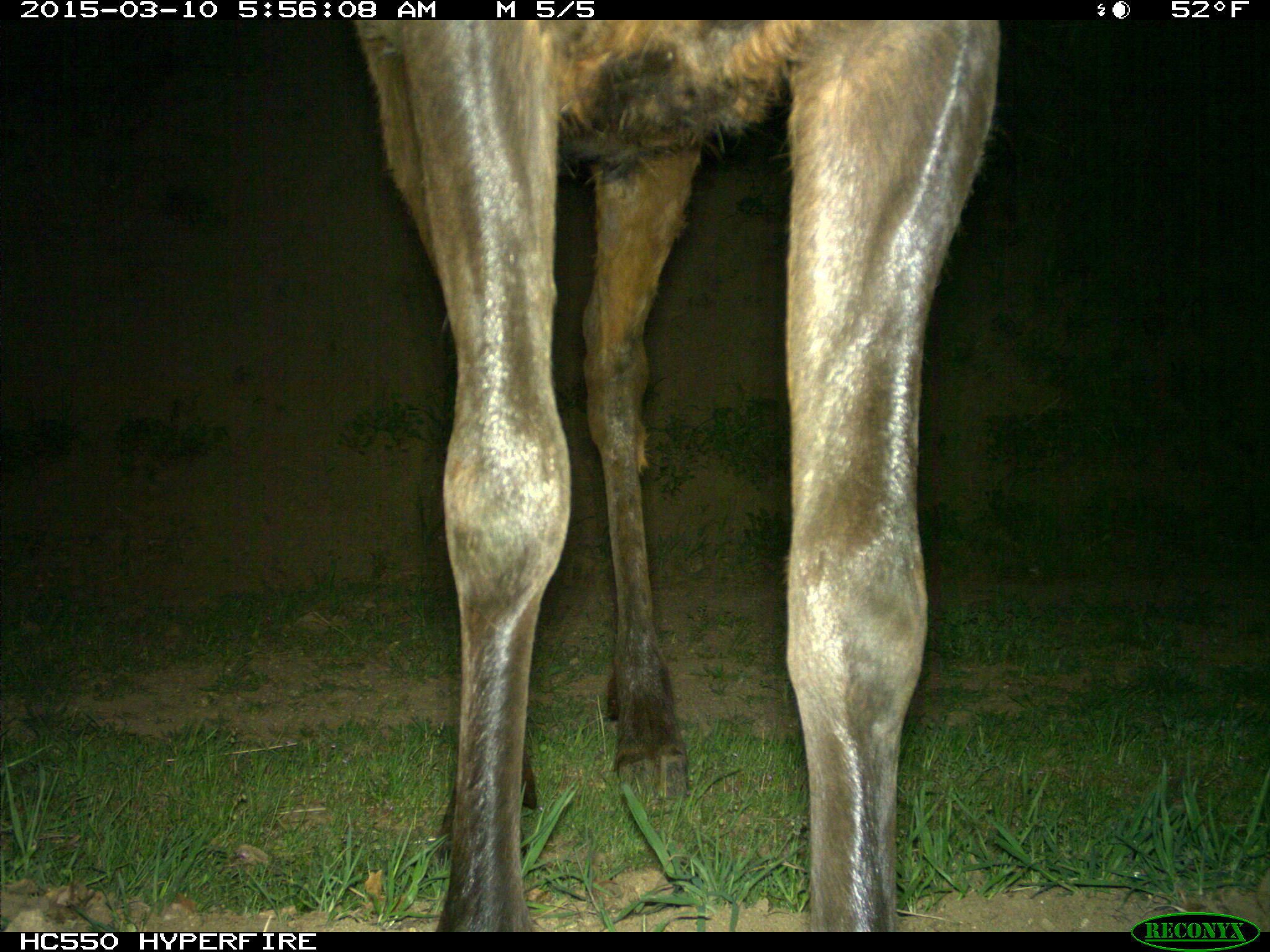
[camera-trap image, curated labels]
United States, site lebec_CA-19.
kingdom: Animalia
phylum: Chordata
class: Mammalia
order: Artiodactyla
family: Cervidae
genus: Cervus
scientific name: Cervus canadensis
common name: elk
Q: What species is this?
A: Cervus canadensis (elk).